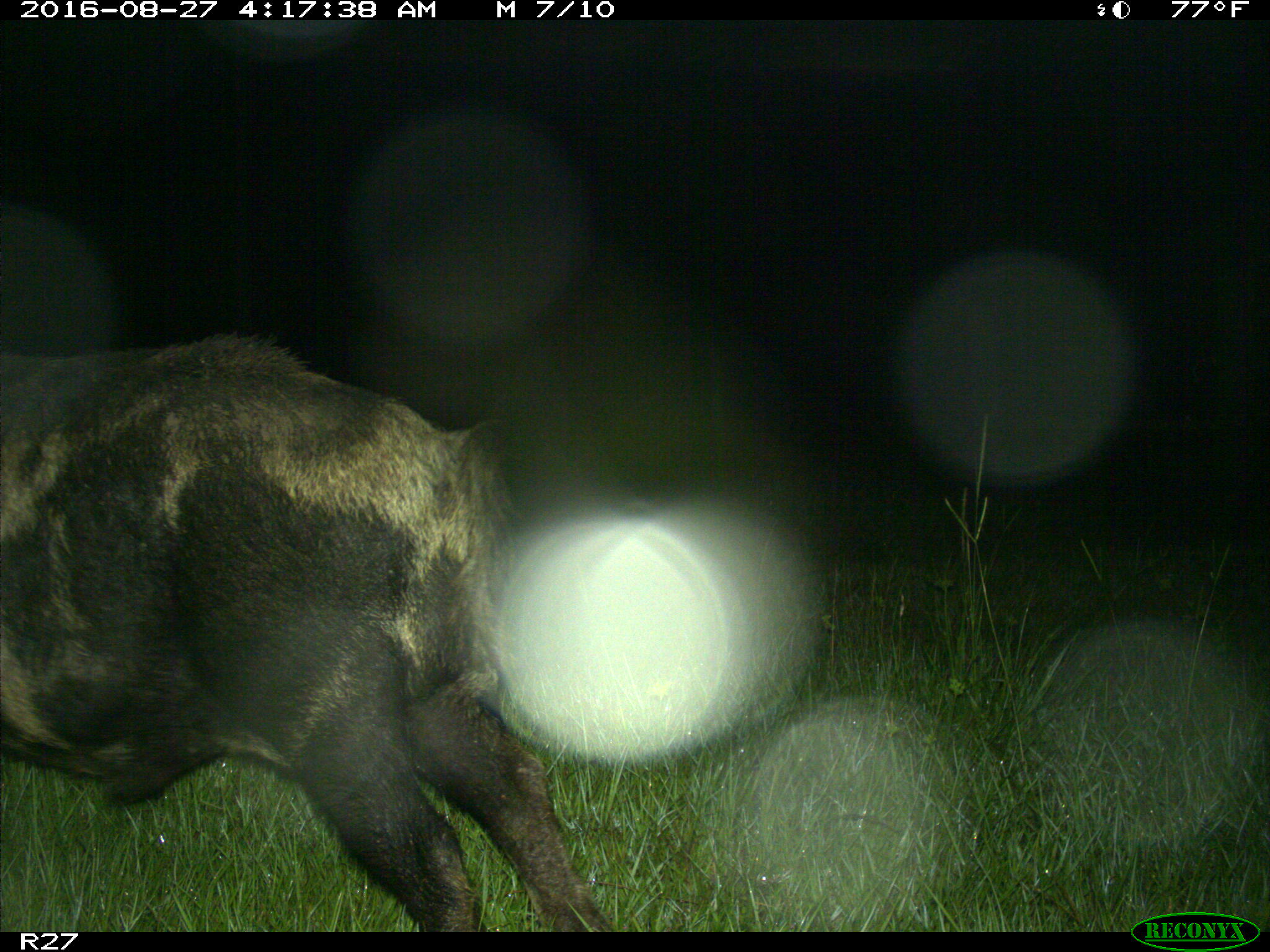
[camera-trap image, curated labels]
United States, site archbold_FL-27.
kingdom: Animalia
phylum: Chordata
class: Mammalia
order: Artiodactyla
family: Suidae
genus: Sus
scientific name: Sus scrofa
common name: wild boar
Sus scrofa (wild boar).